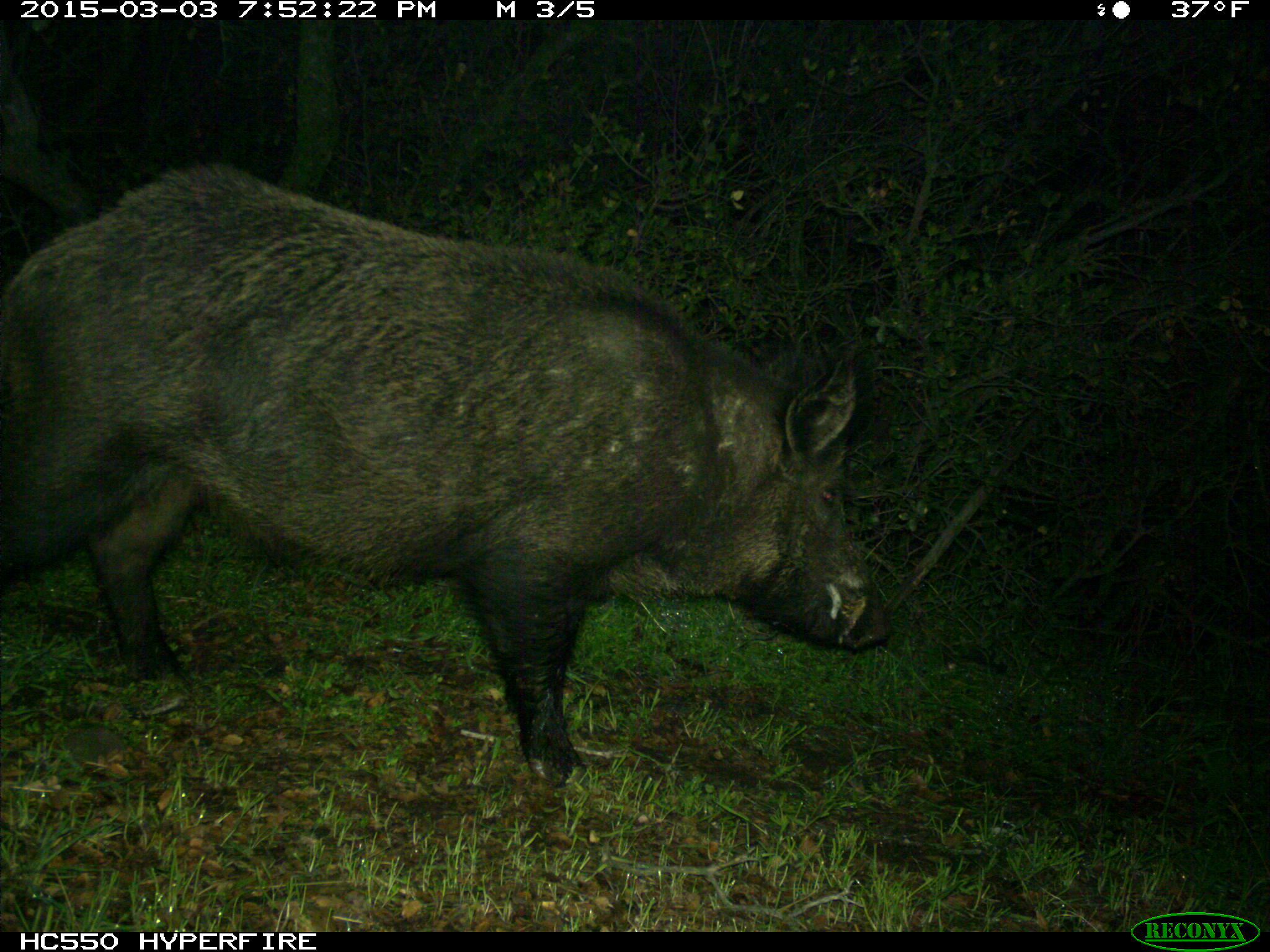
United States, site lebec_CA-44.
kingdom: Animalia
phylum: Chordata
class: Mammalia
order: Artiodactyla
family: Suidae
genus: Sus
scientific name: Sus scrofa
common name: wild boar